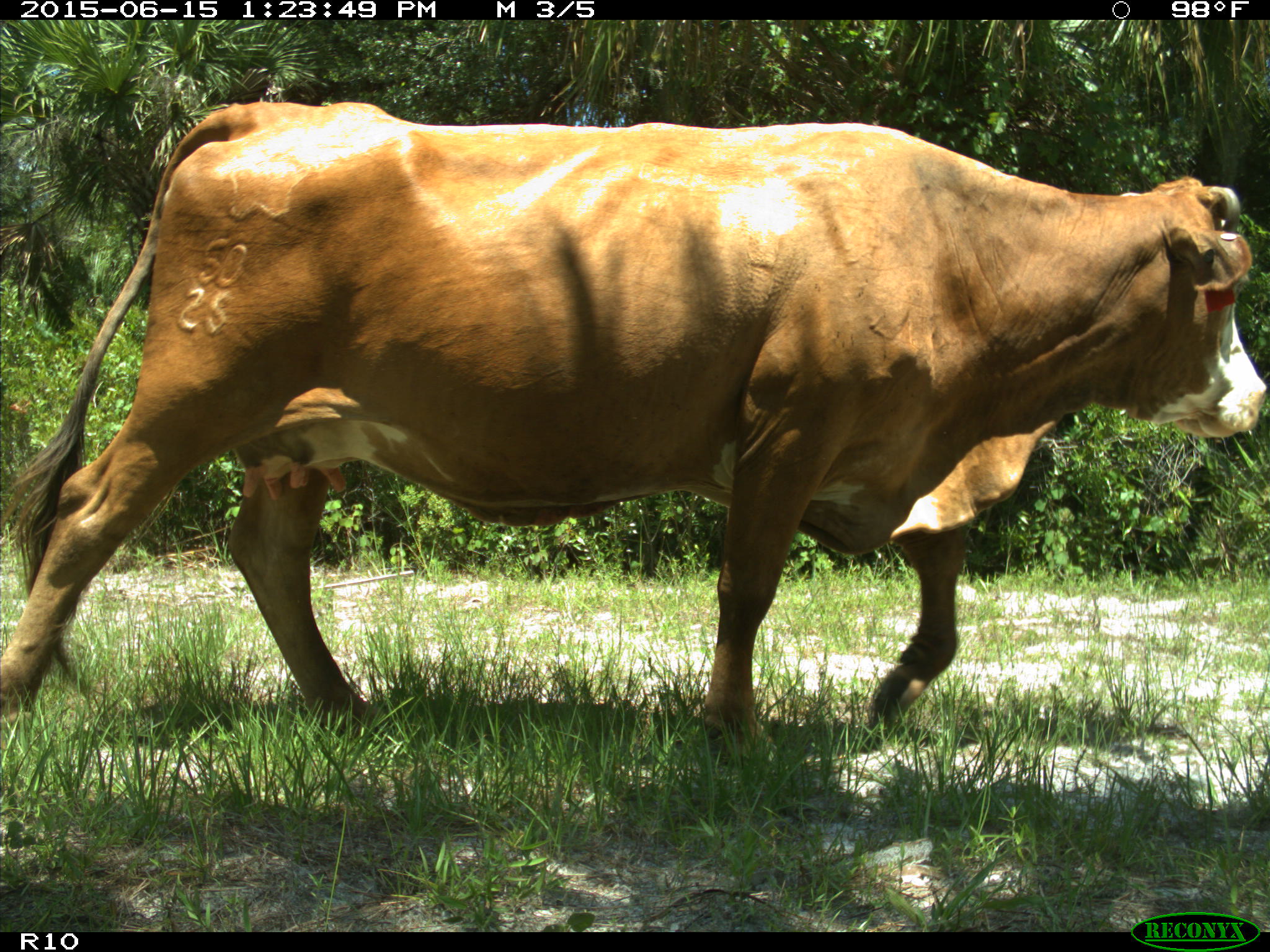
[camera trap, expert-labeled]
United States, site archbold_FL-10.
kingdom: Animalia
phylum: Chordata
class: Mammalia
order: Artiodactyla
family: Bovidae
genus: Bos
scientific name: Bos taurus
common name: domestic cow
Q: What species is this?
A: Bos taurus (domestic cow).